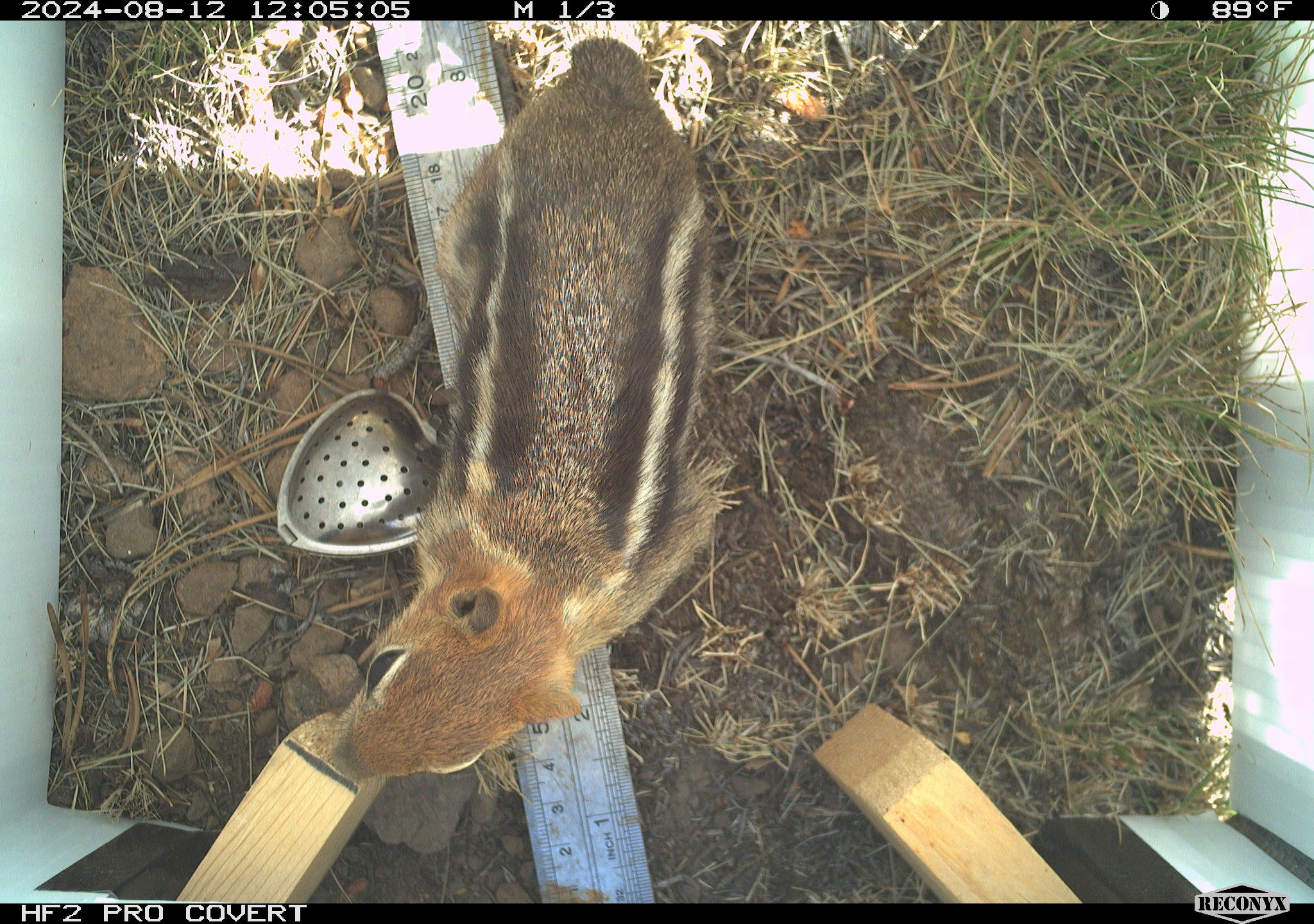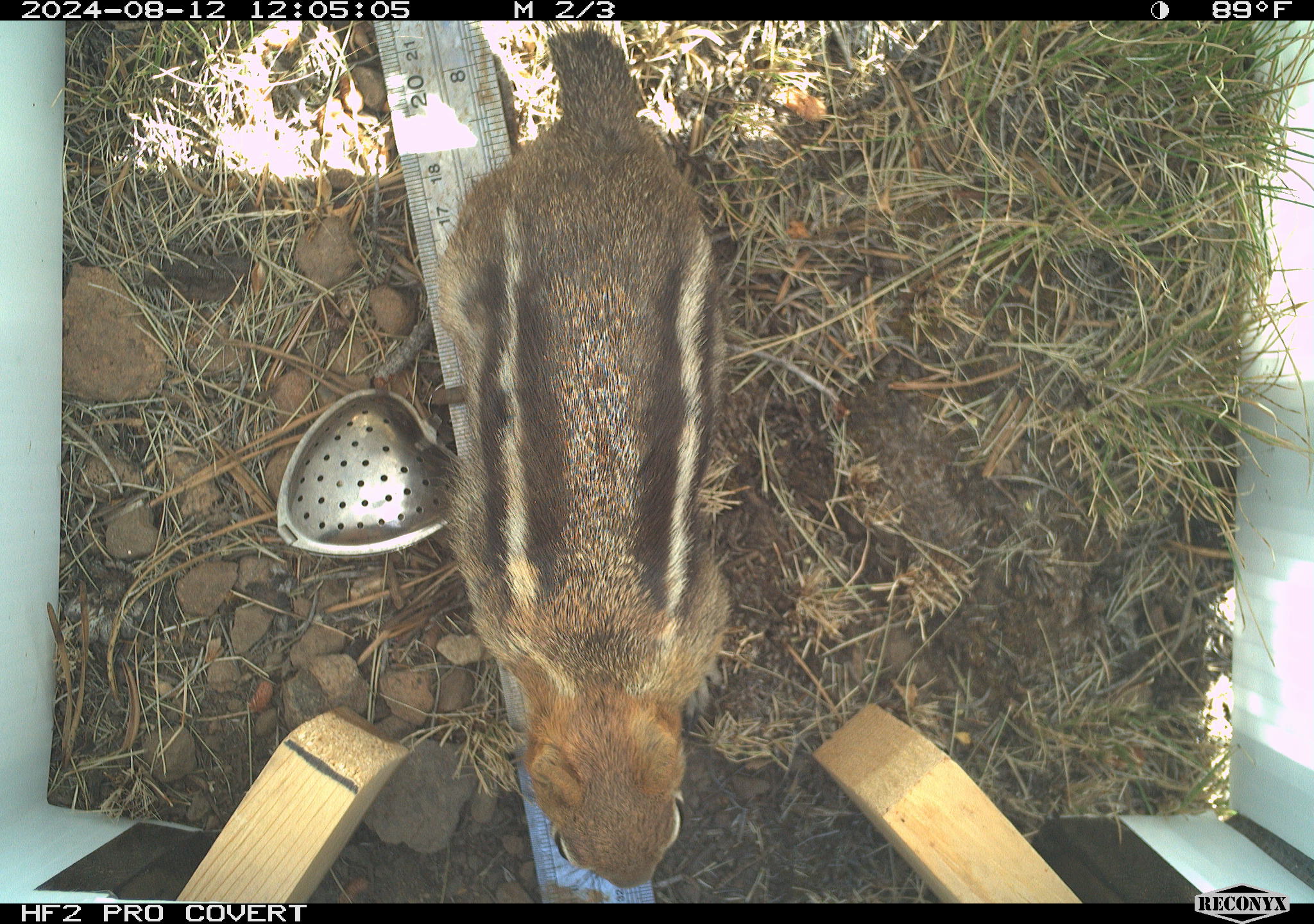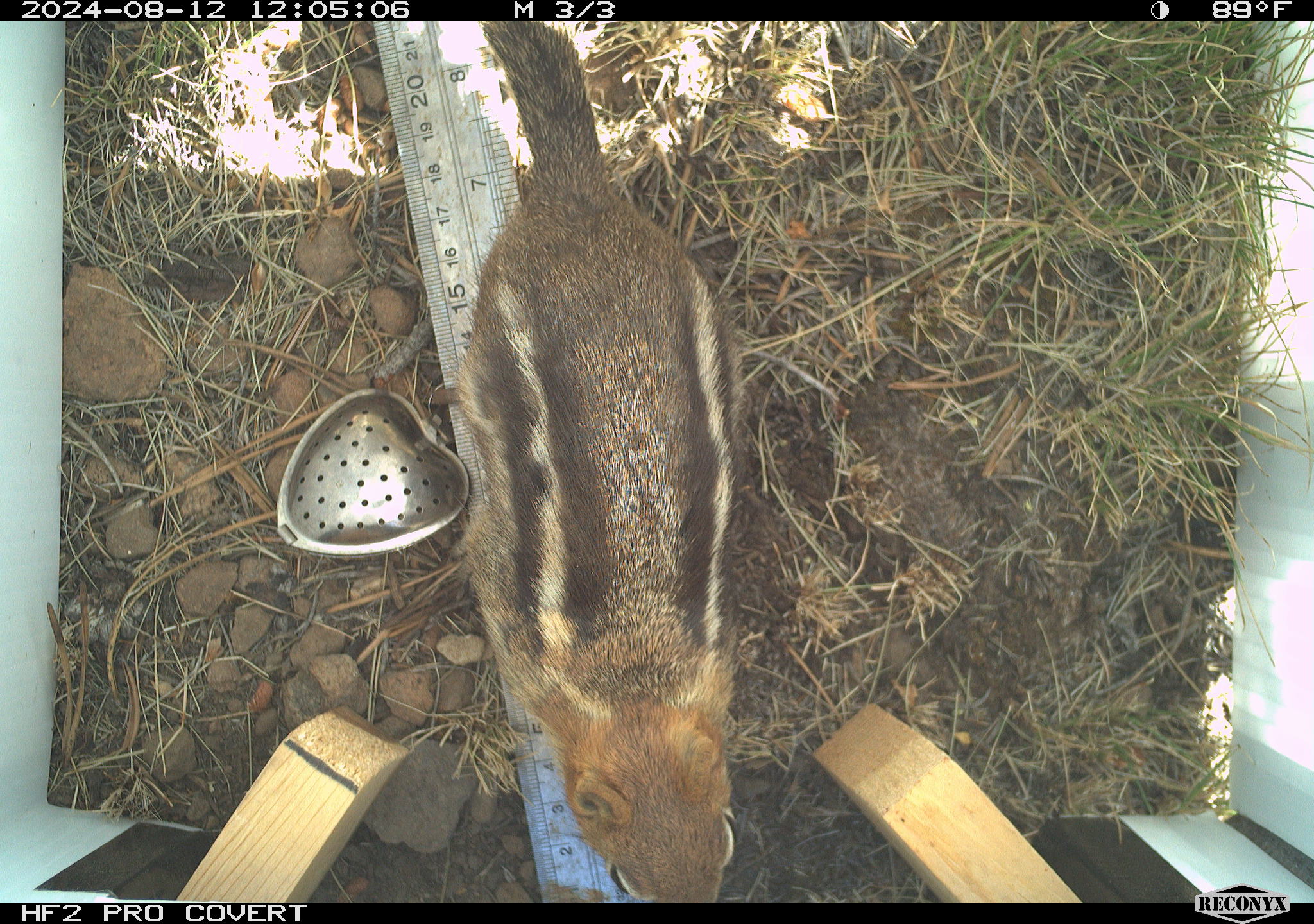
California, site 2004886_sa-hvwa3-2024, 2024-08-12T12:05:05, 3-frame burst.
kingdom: Animalia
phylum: Chordata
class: Mammalia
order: Rodentia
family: Sciuridae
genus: Callospermophilus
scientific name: Callospermophilus lateralis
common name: golden mantled ground squirrel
Golden mantled ground squirrel (Callospermophilus lateralis).